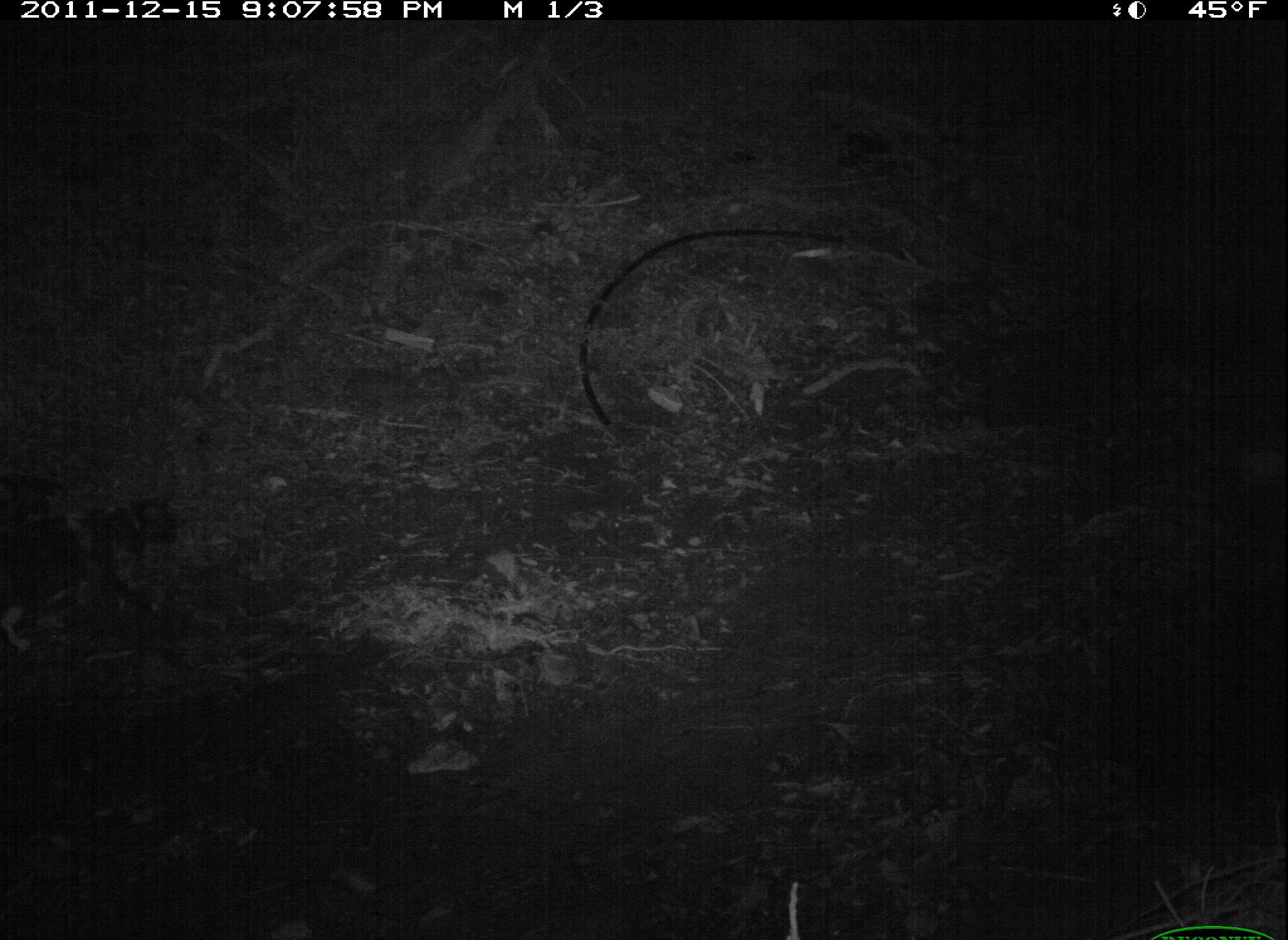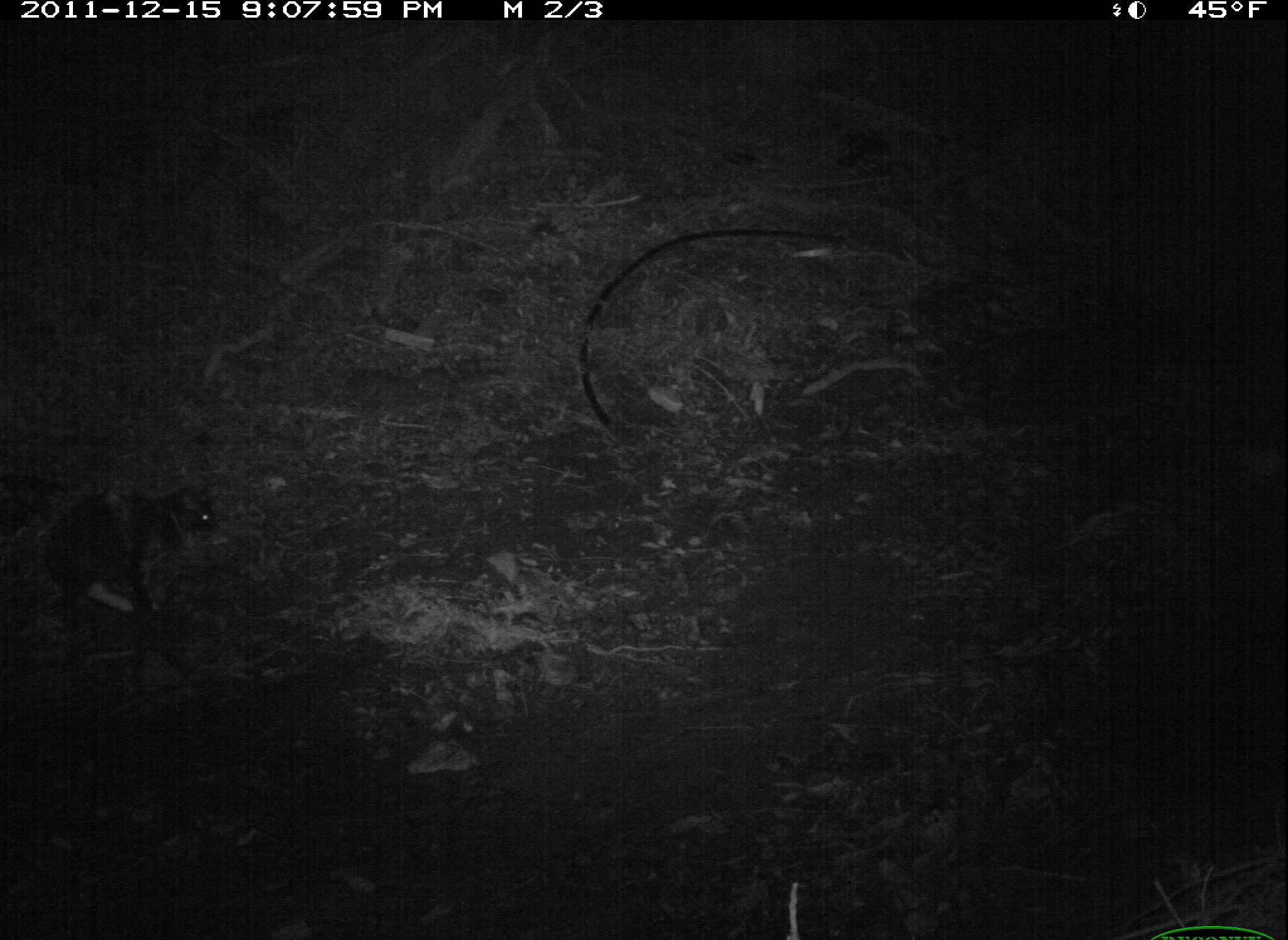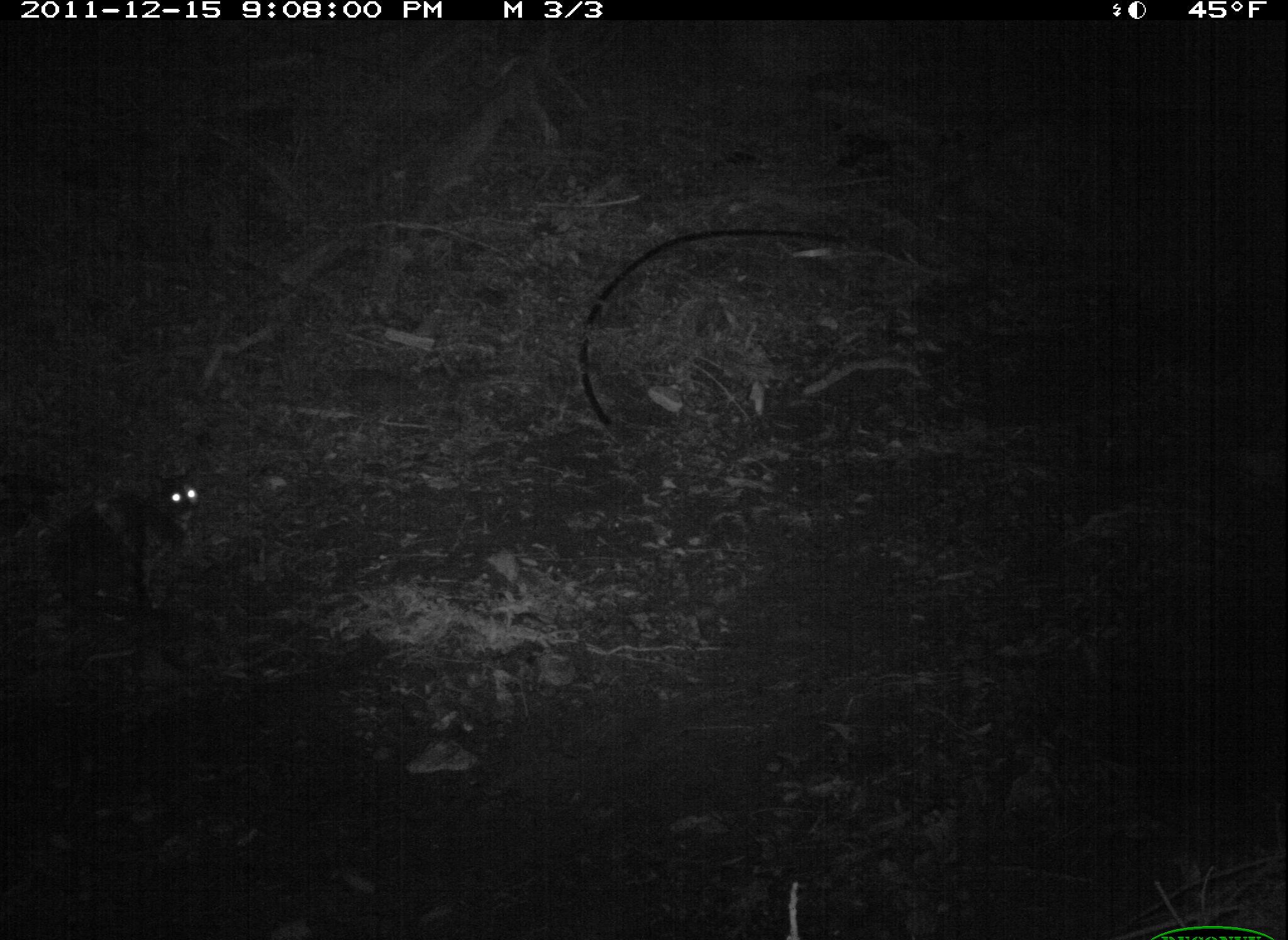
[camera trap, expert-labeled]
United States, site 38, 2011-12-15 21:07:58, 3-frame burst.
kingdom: Animalia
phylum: Chordata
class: Mammalia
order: Carnivora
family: Felidae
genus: Felis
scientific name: Felis catus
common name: cat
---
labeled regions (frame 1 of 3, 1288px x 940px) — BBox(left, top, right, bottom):
cat: BBox(1, 487, 183, 655)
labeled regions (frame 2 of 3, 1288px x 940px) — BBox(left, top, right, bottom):
cat: BBox(13, 467, 256, 630)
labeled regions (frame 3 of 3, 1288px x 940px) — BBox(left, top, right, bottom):
cat: BBox(31, 457, 214, 630)